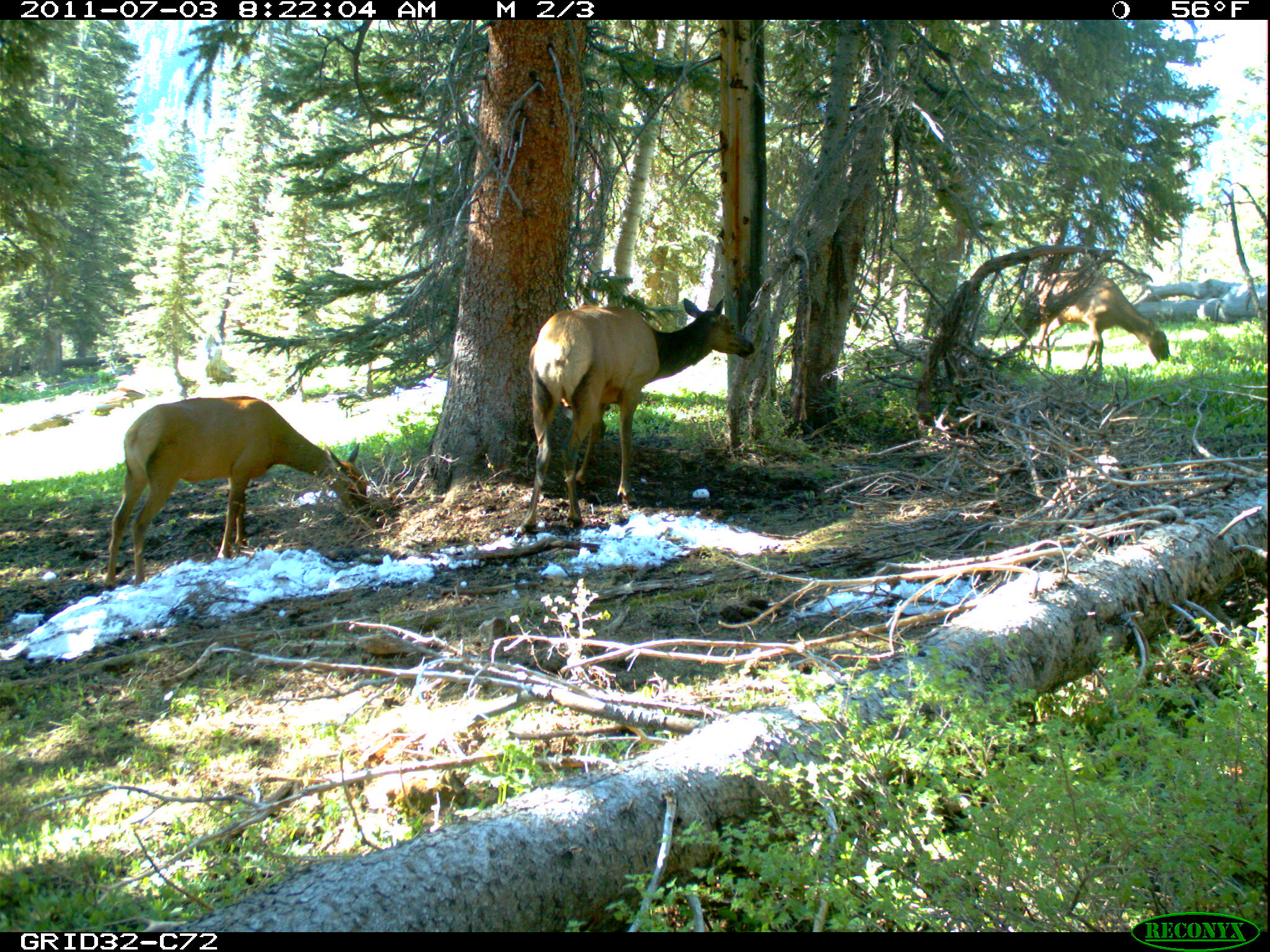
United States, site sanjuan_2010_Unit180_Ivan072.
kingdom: Animalia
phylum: Chordata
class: Mammalia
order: Artiodactyla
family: Cervidae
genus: Cervus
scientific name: Cervus elaphus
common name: red deer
Cervus elaphus (red deer).